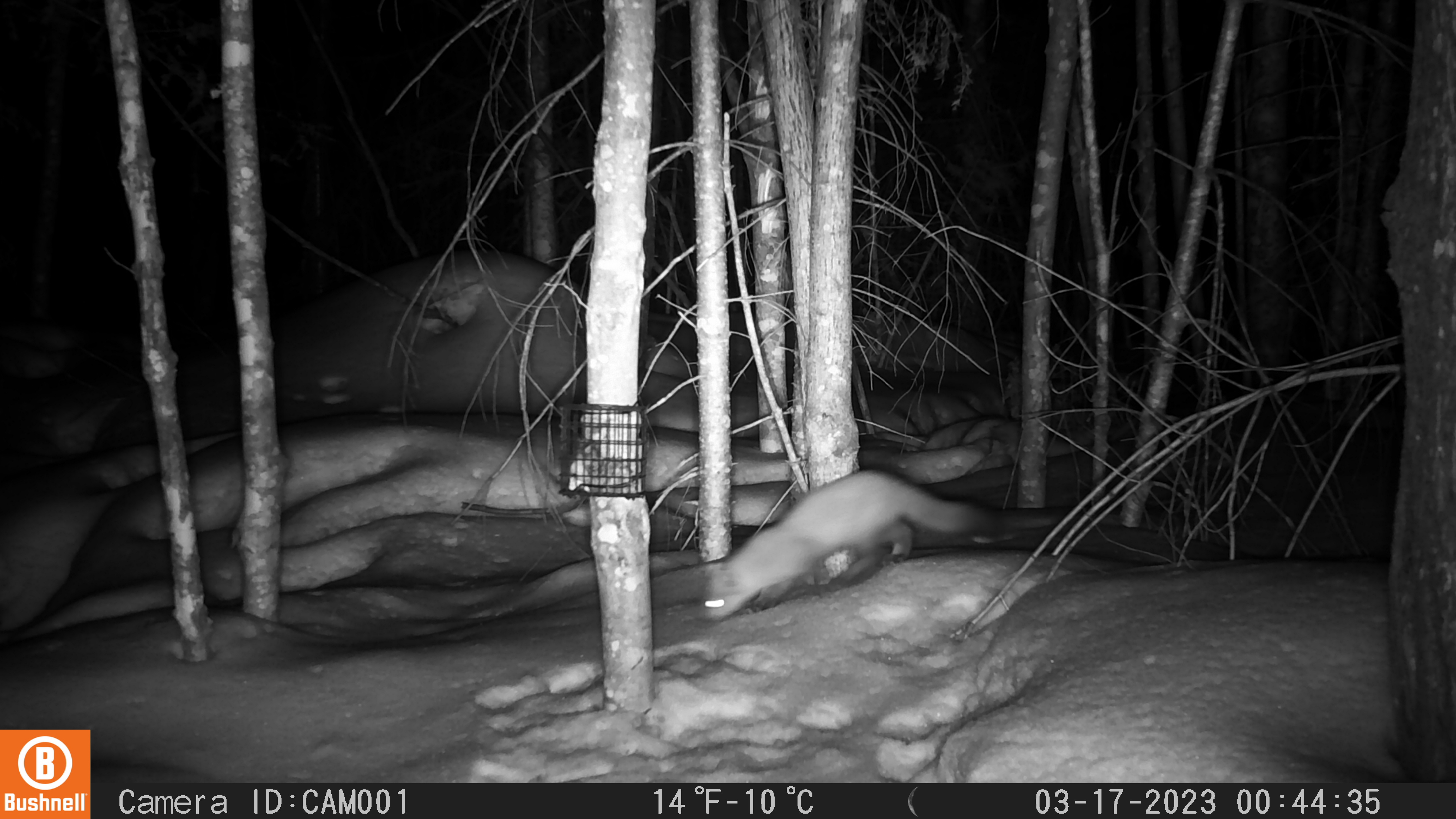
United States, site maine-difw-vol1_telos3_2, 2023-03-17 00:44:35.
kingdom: Animalia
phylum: Chordata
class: Mammalia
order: Carnivora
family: Mustelidae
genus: Martes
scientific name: Martes americana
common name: american marten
American marten (Martes americana).